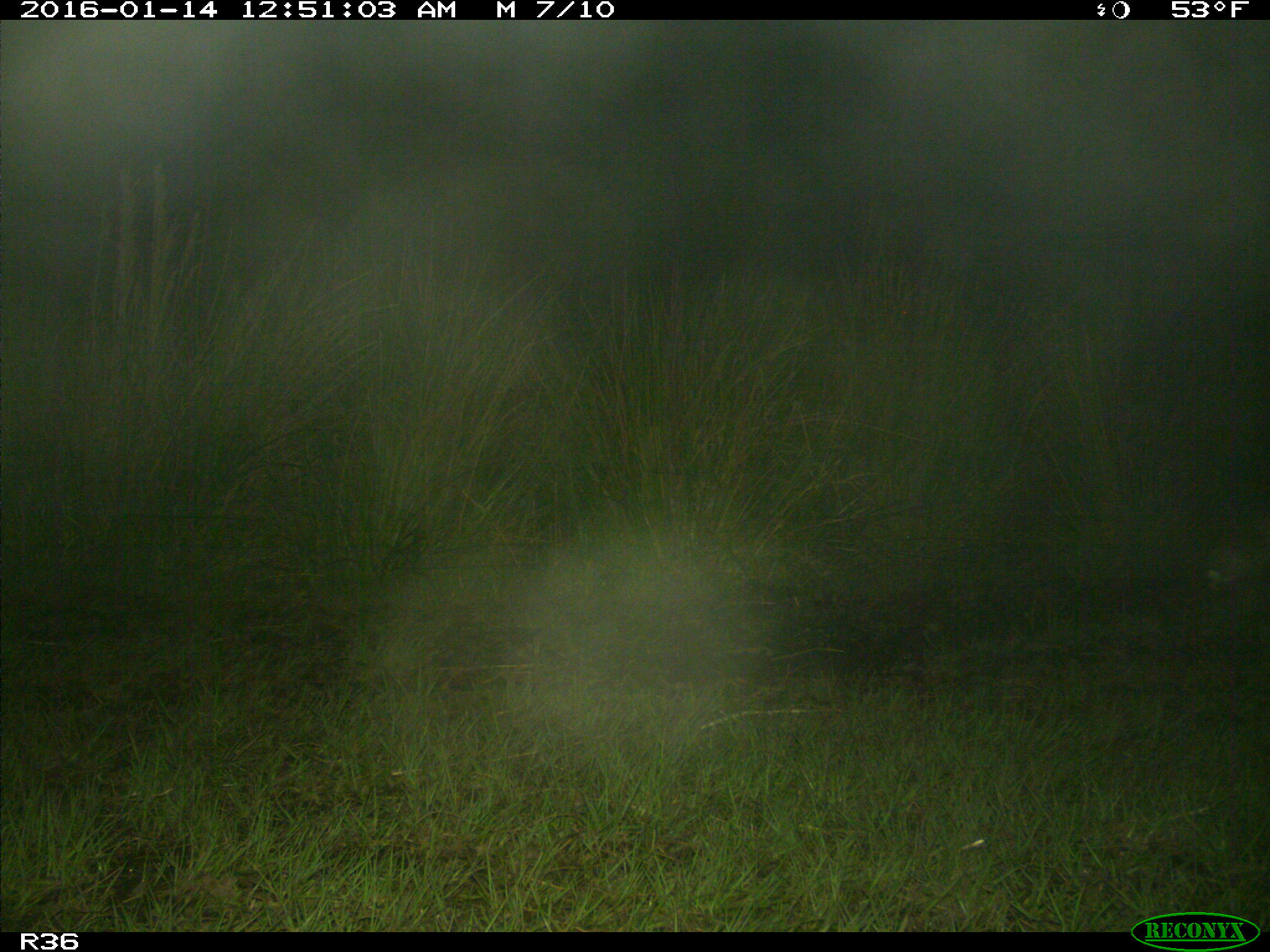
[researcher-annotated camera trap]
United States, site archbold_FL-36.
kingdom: Animalia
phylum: Chordata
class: Mammalia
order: Lagomorpha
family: Leporidae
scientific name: Leporidae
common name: rabbits and hares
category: unidentified rabbit